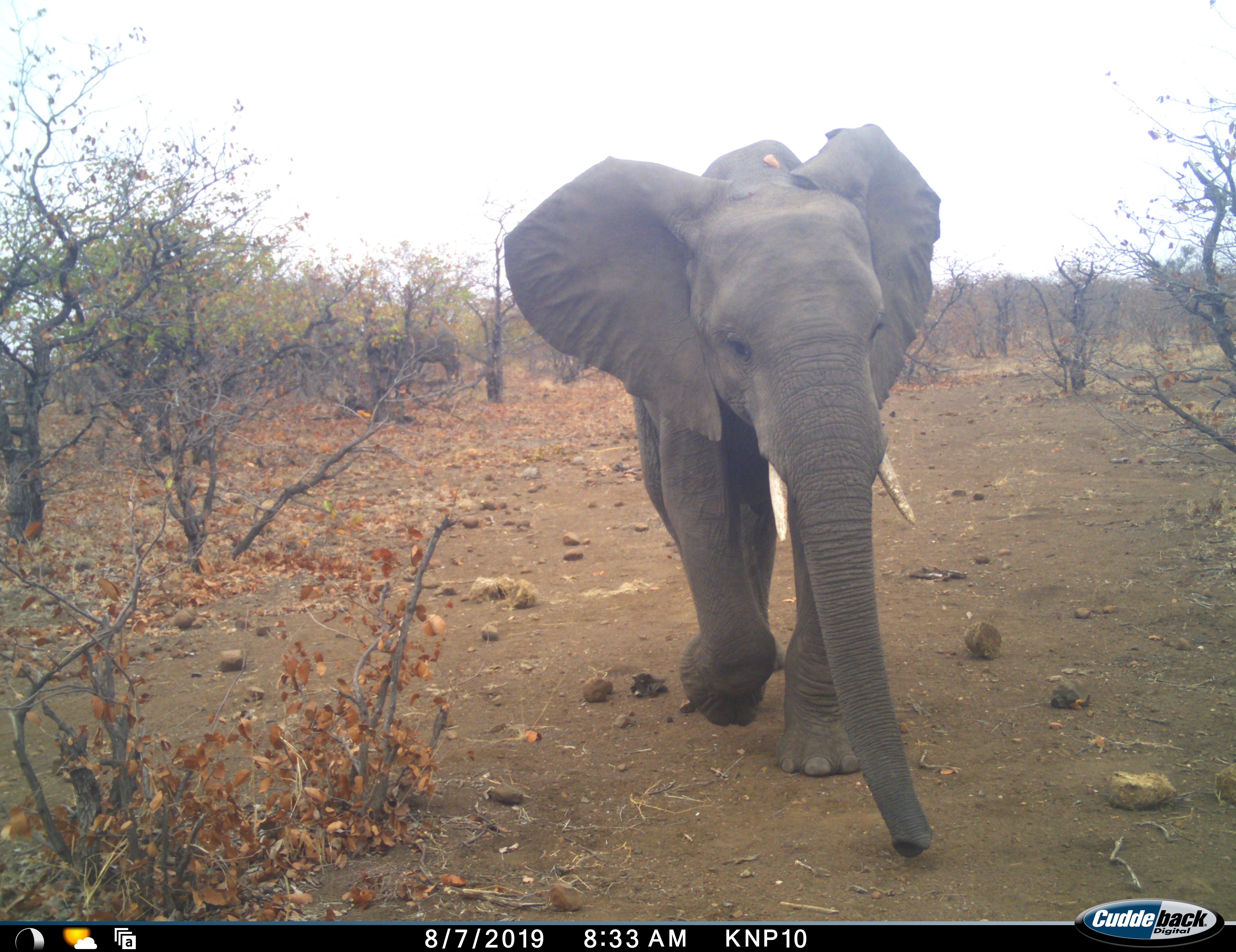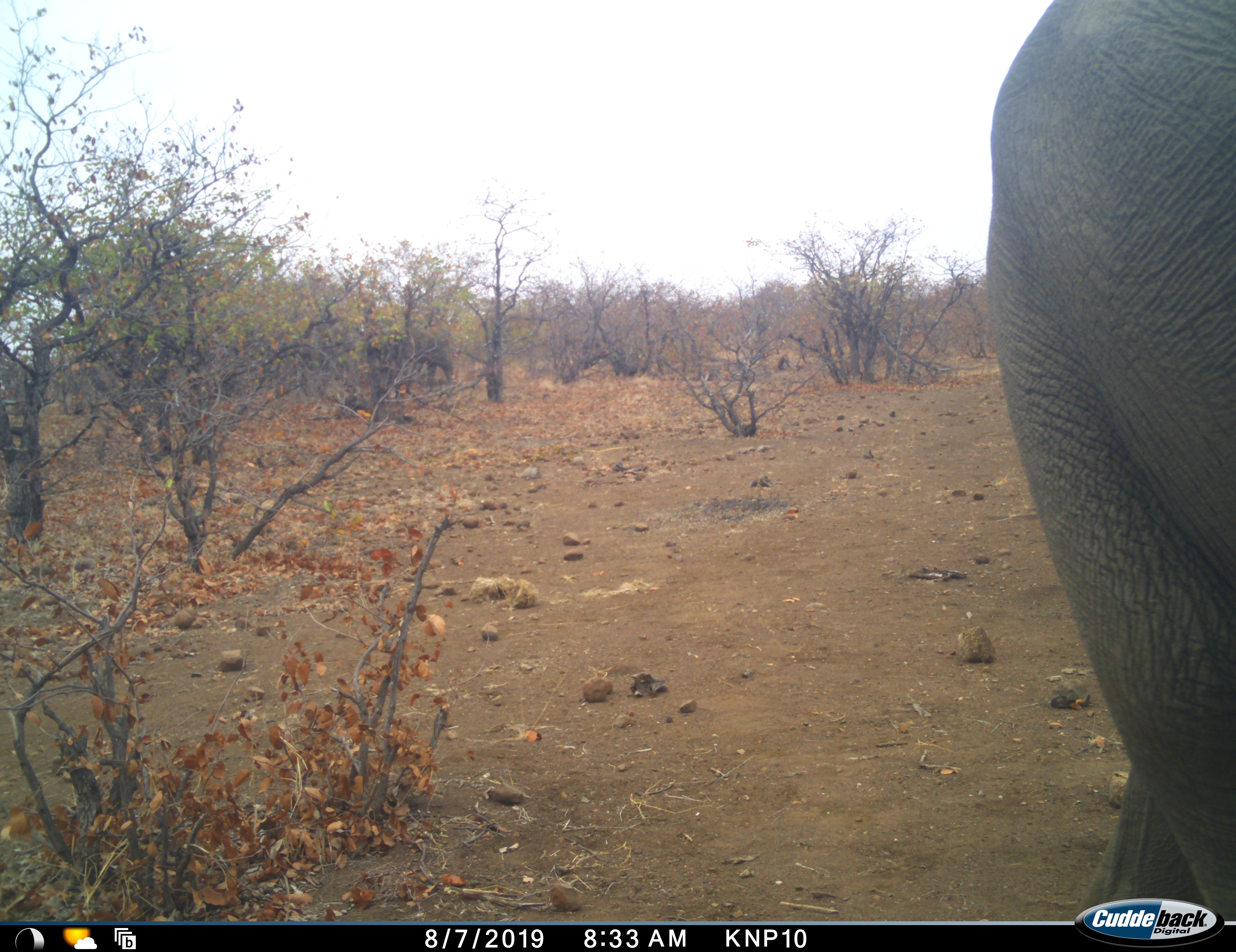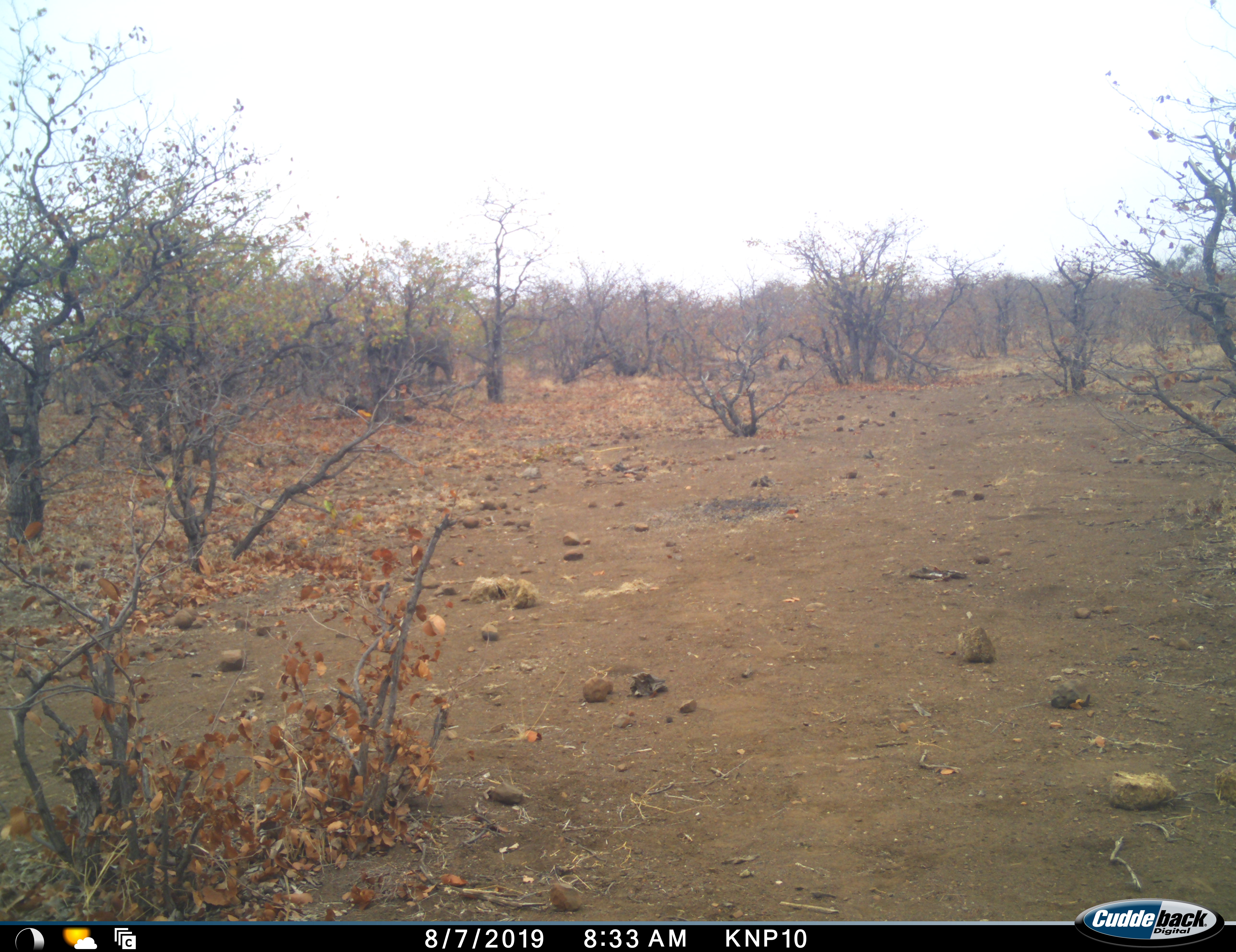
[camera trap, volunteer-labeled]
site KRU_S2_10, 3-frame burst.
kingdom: Animalia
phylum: Chordata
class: Mammalia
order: Proboscidea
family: Elephantidae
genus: Loxodonta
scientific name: Loxodonta africana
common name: african bush elephant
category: elephant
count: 1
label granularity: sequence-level